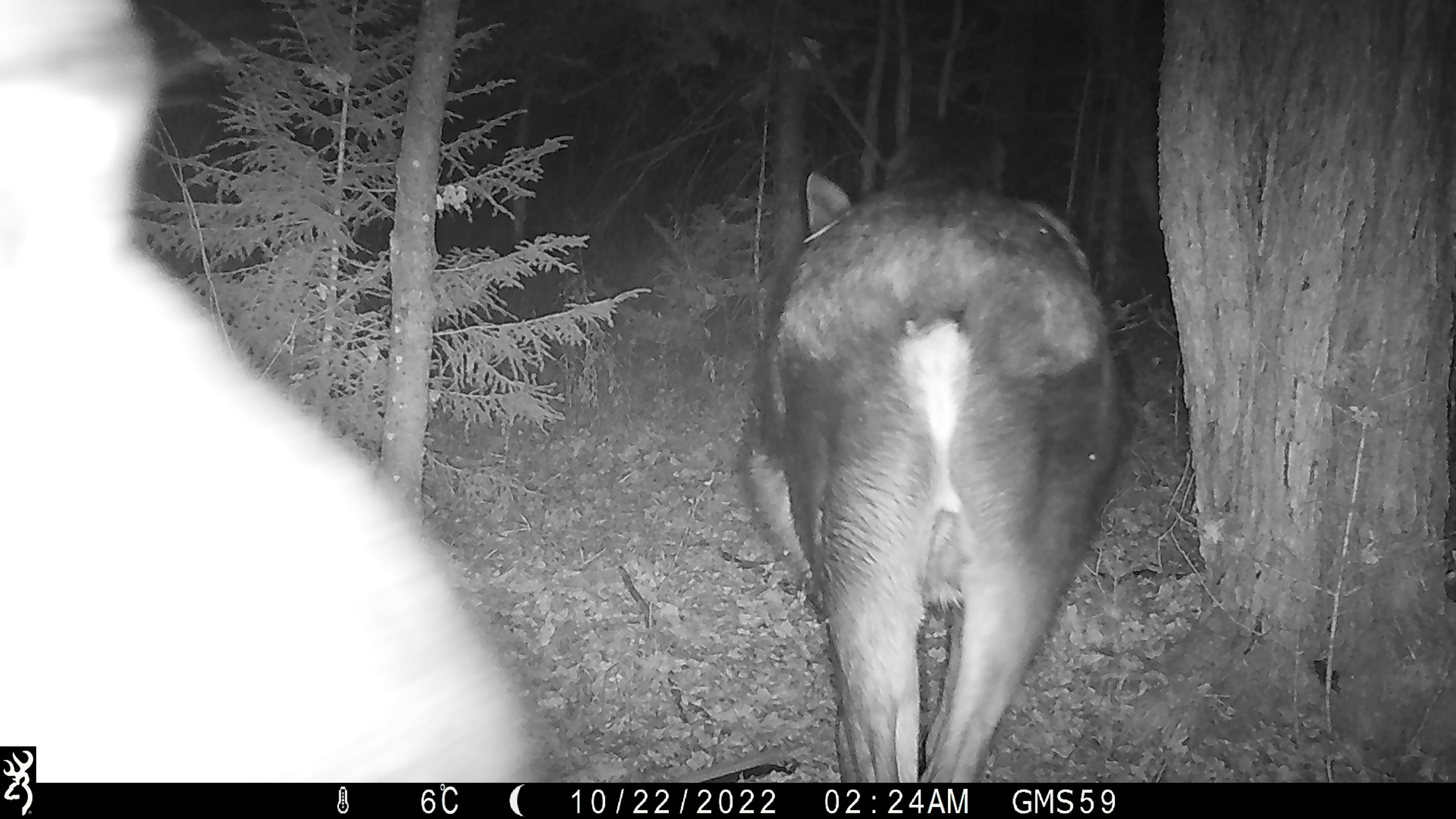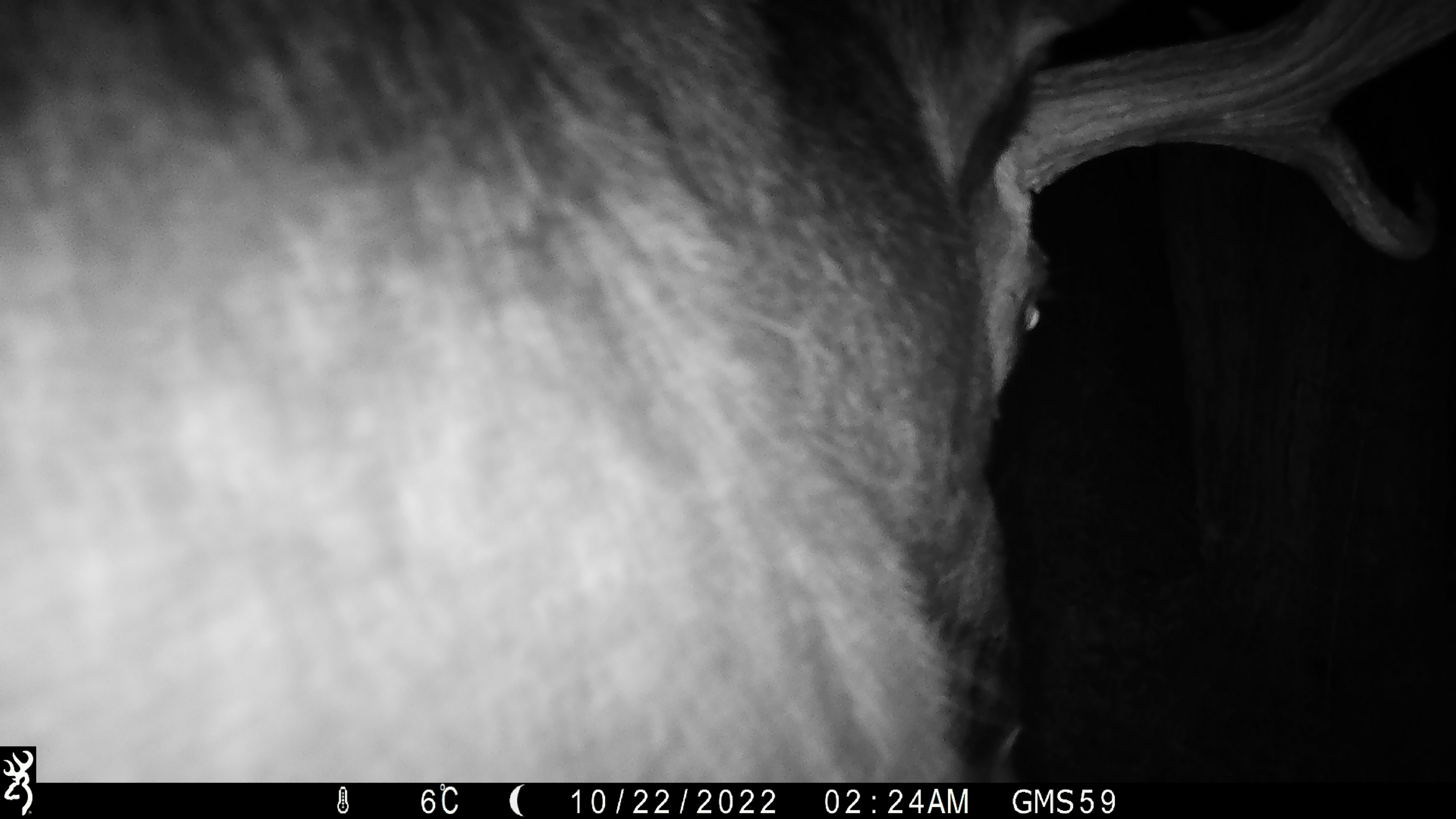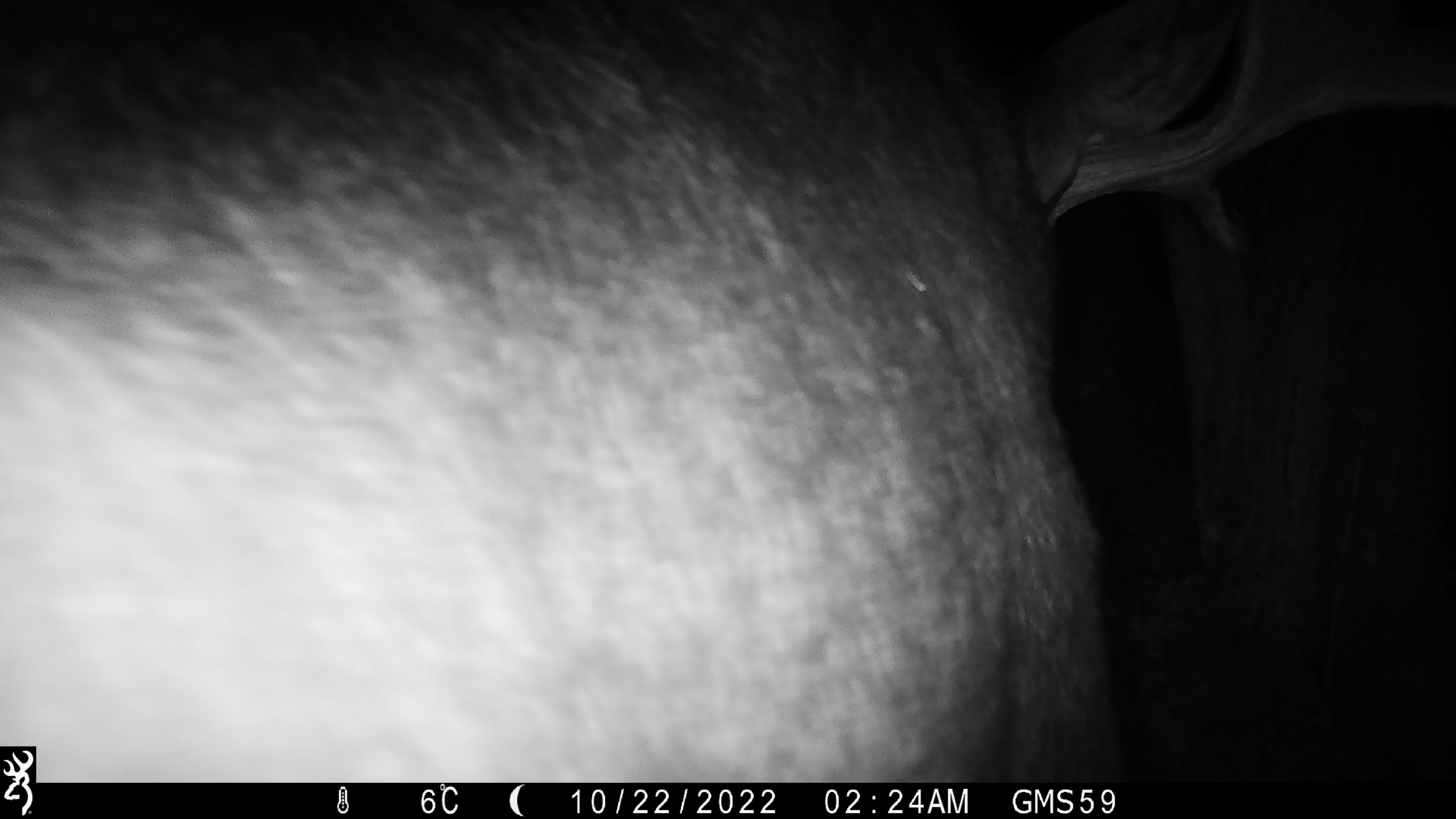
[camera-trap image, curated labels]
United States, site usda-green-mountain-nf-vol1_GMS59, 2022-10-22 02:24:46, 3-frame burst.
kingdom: Animalia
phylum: Chordata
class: Mammalia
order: Artiodactyla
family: Cervidae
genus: Alces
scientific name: Alces alces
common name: moose